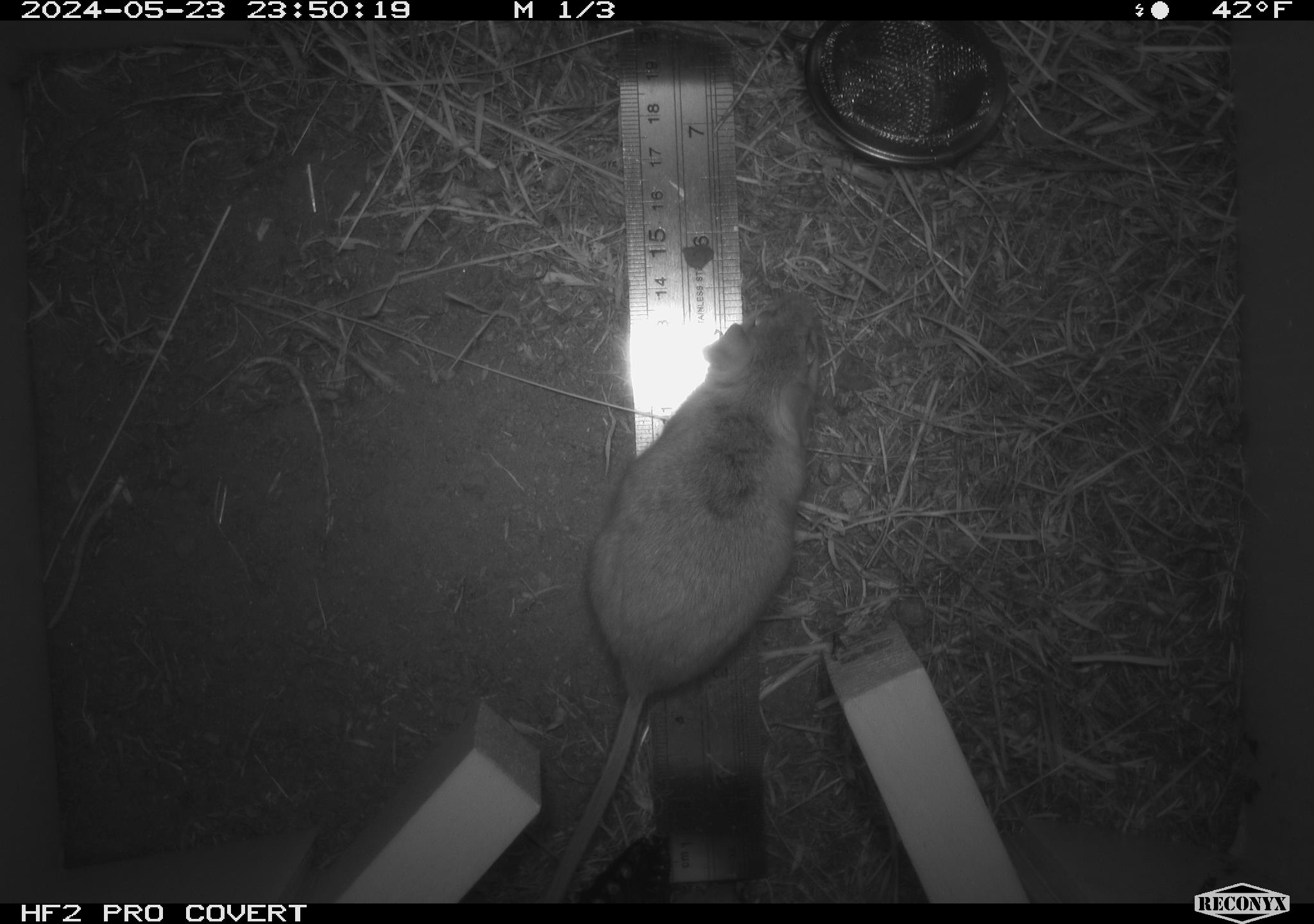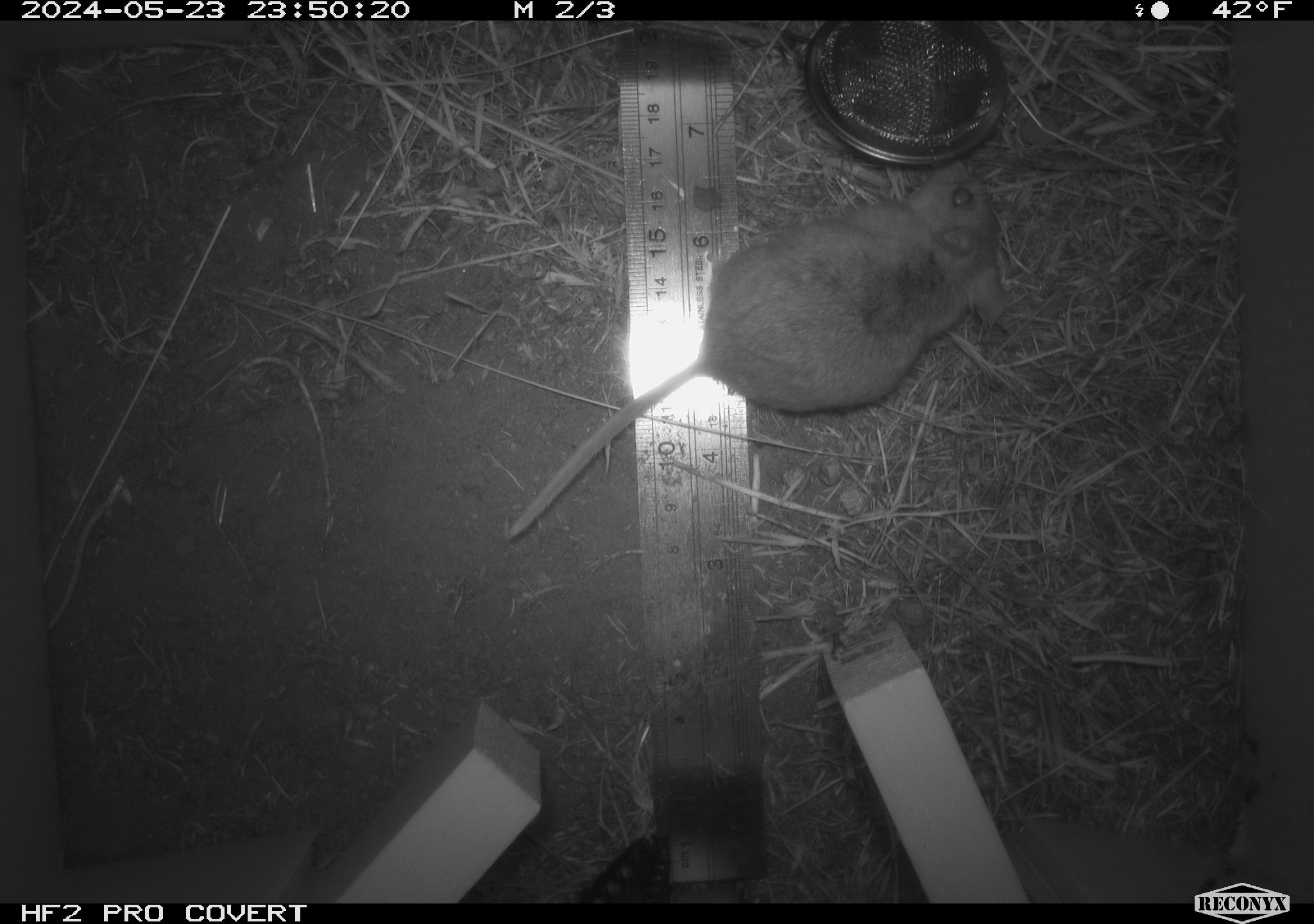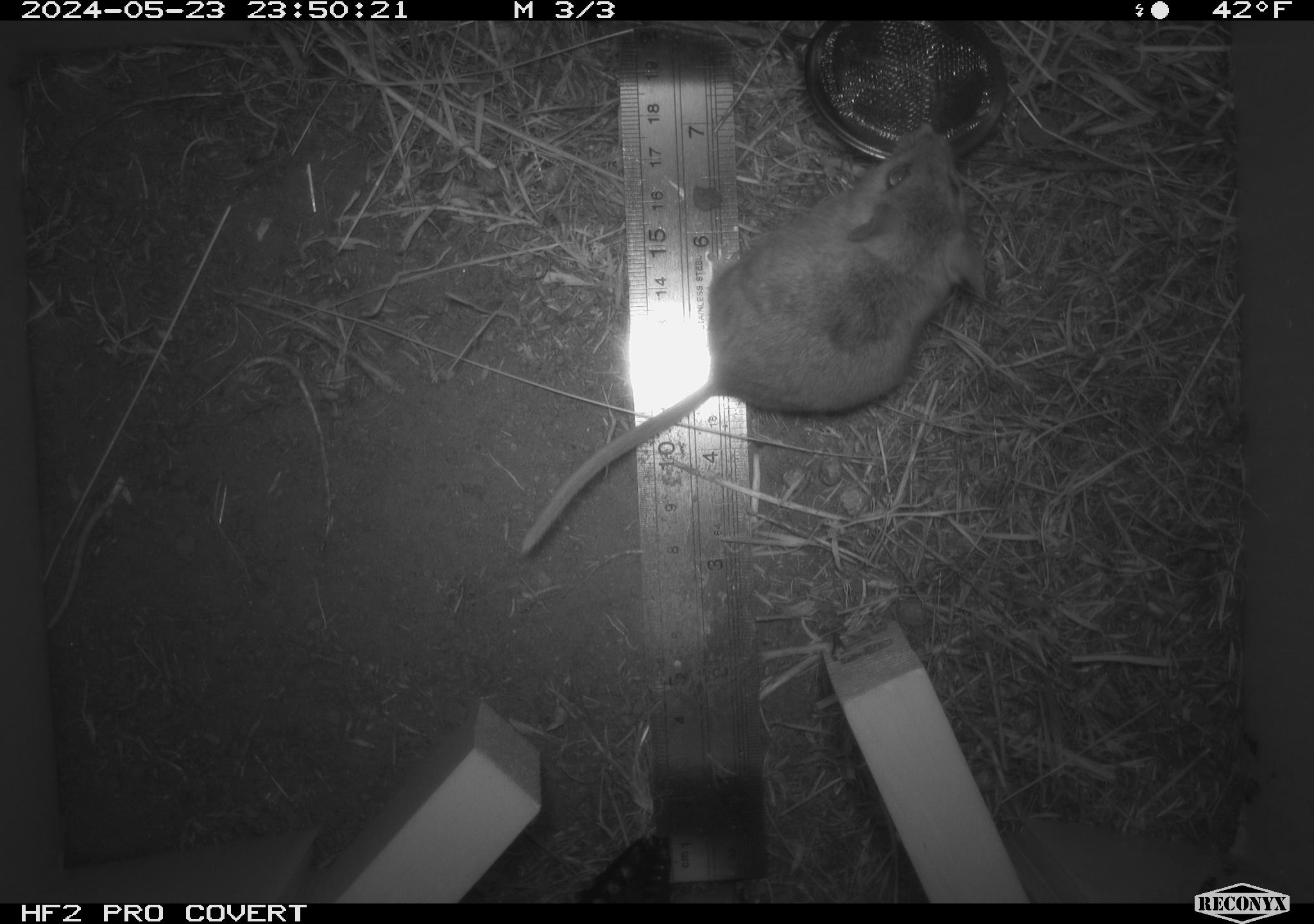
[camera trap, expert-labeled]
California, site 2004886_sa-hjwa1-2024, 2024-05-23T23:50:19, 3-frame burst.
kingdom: Animalia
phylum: Chordata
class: Mammalia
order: Rodentia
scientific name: Rodentia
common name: rodent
Rodent (Rodentia).